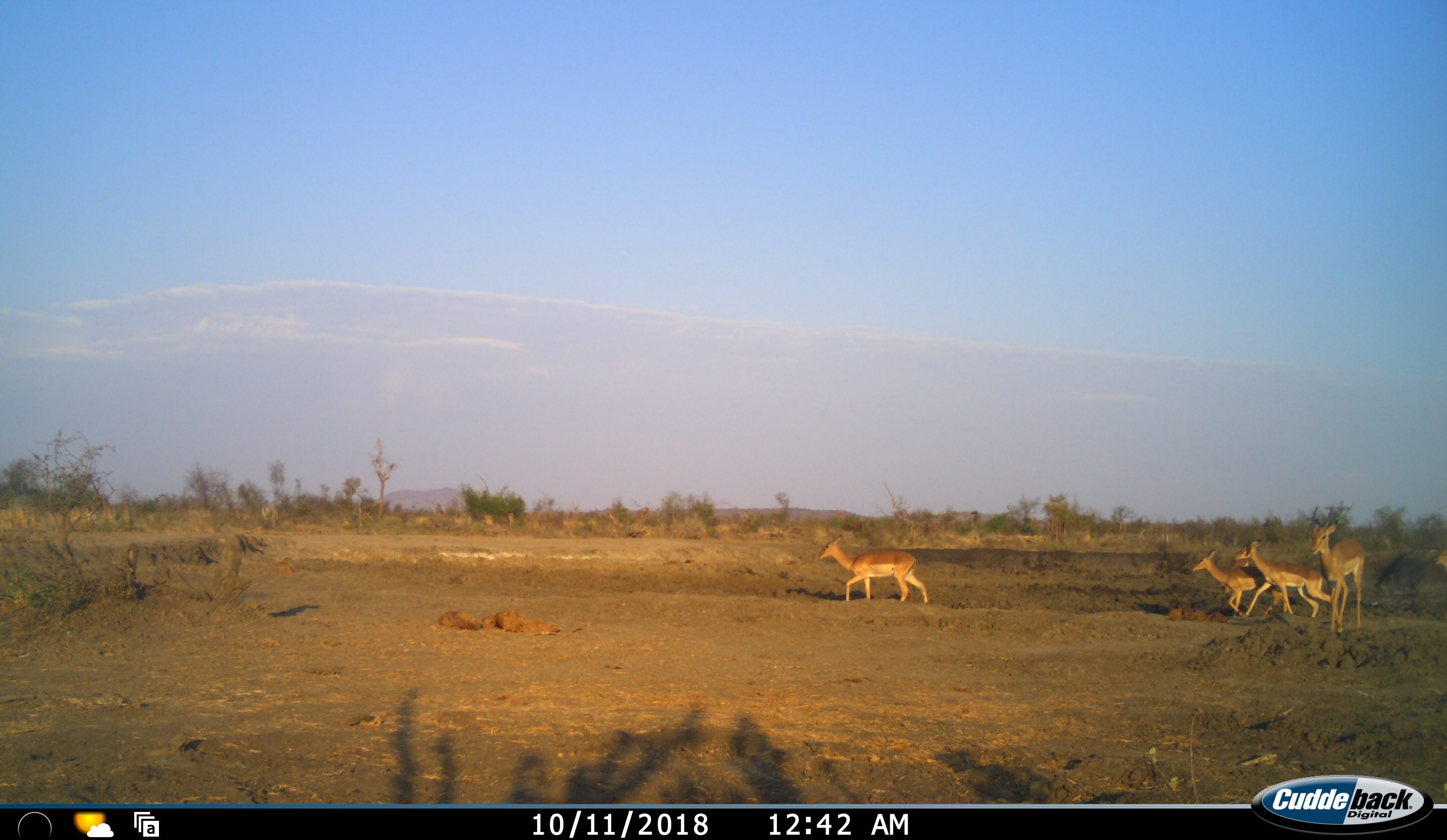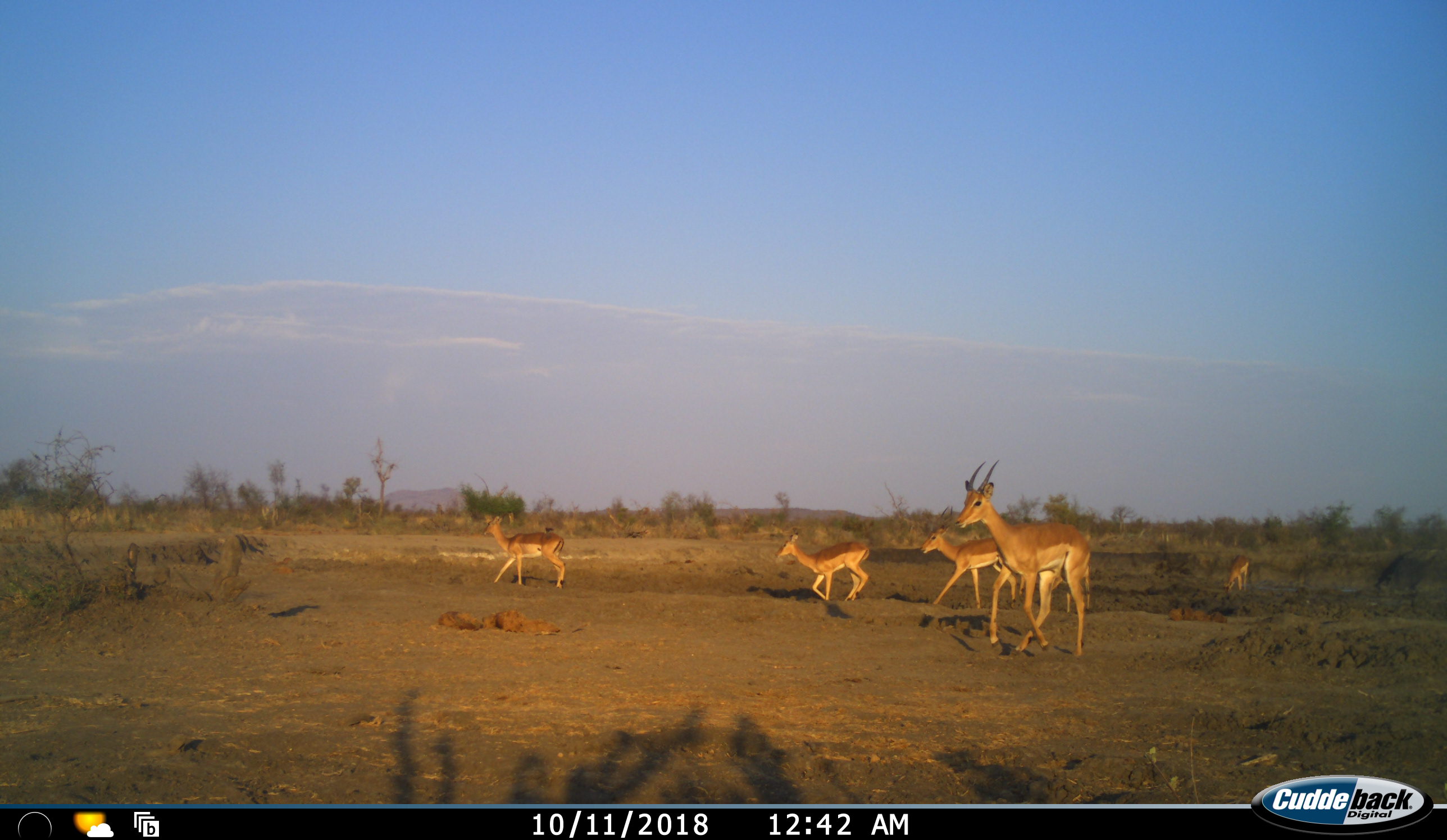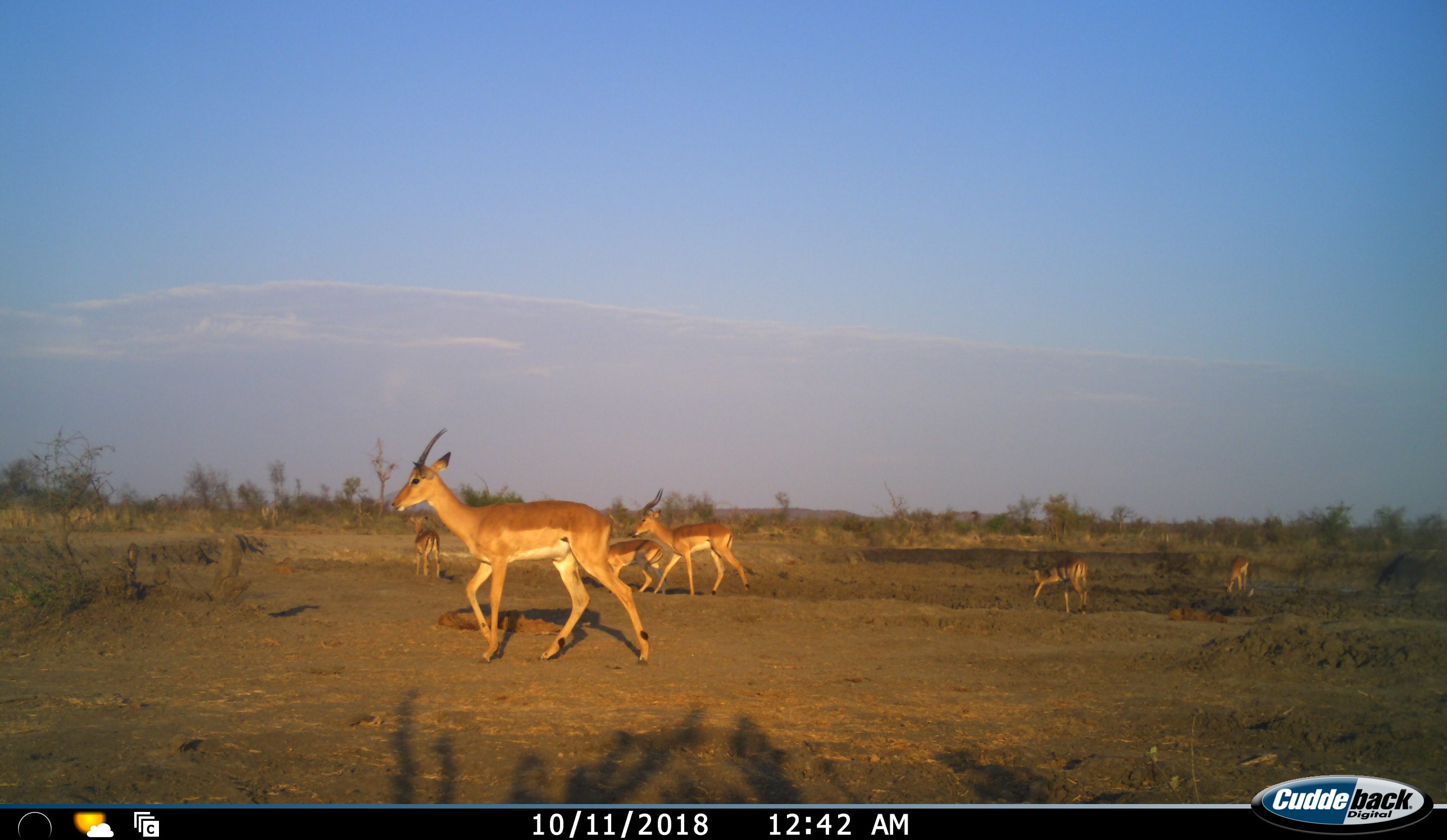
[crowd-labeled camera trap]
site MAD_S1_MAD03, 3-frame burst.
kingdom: Animalia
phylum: Chordata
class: Mammalia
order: Artiodactyla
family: Bovidae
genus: Aepyceros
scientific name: Aepyceros melampus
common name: impala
Impala (Aepyceros melampus), count 6. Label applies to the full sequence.